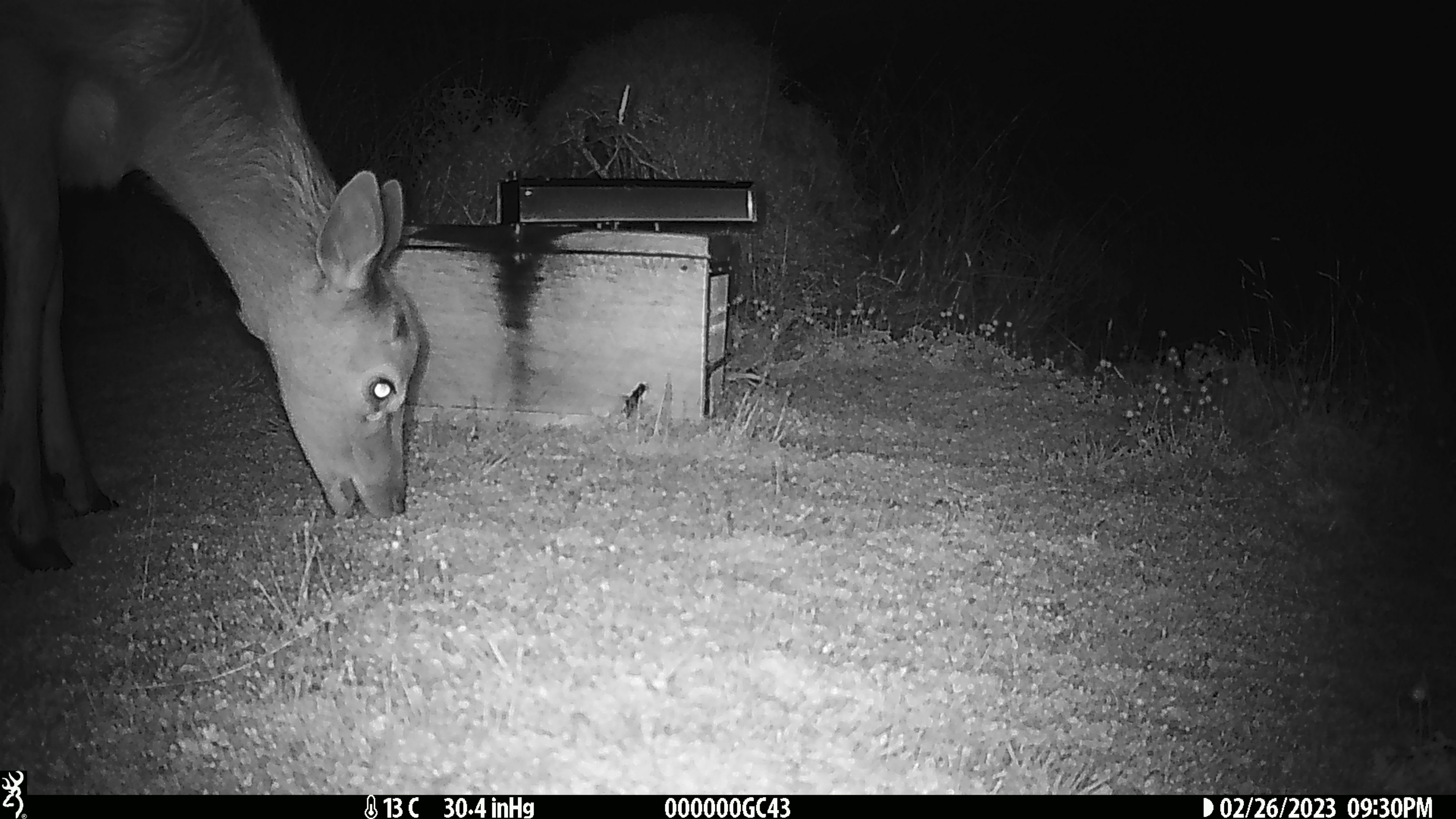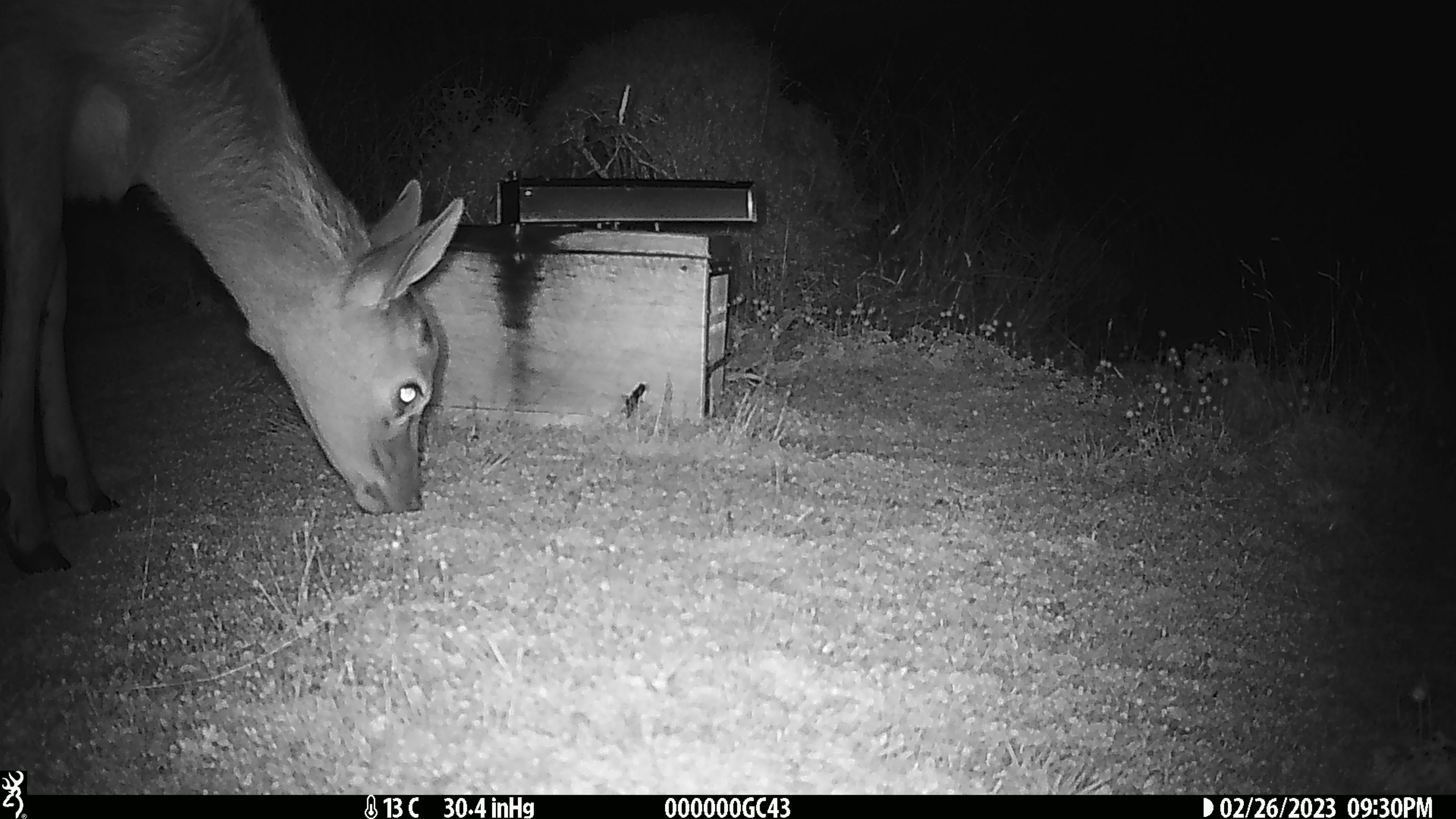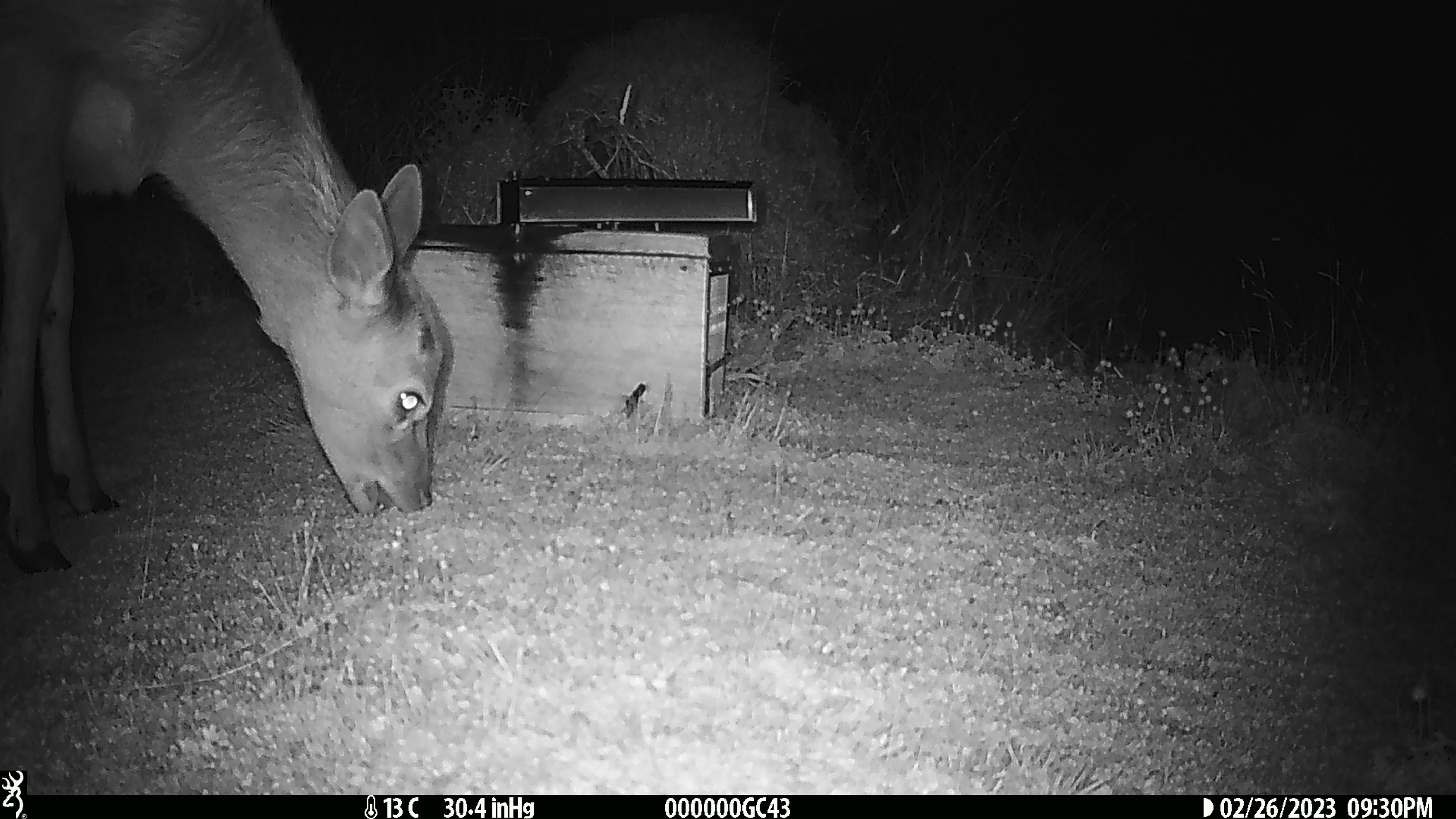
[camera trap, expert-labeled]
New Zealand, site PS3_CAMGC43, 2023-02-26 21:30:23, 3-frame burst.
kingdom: Animalia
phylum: Chordata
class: Mammalia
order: Artiodactyla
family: Cervidae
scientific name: Cervidae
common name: deer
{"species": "deer (Cervidae)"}